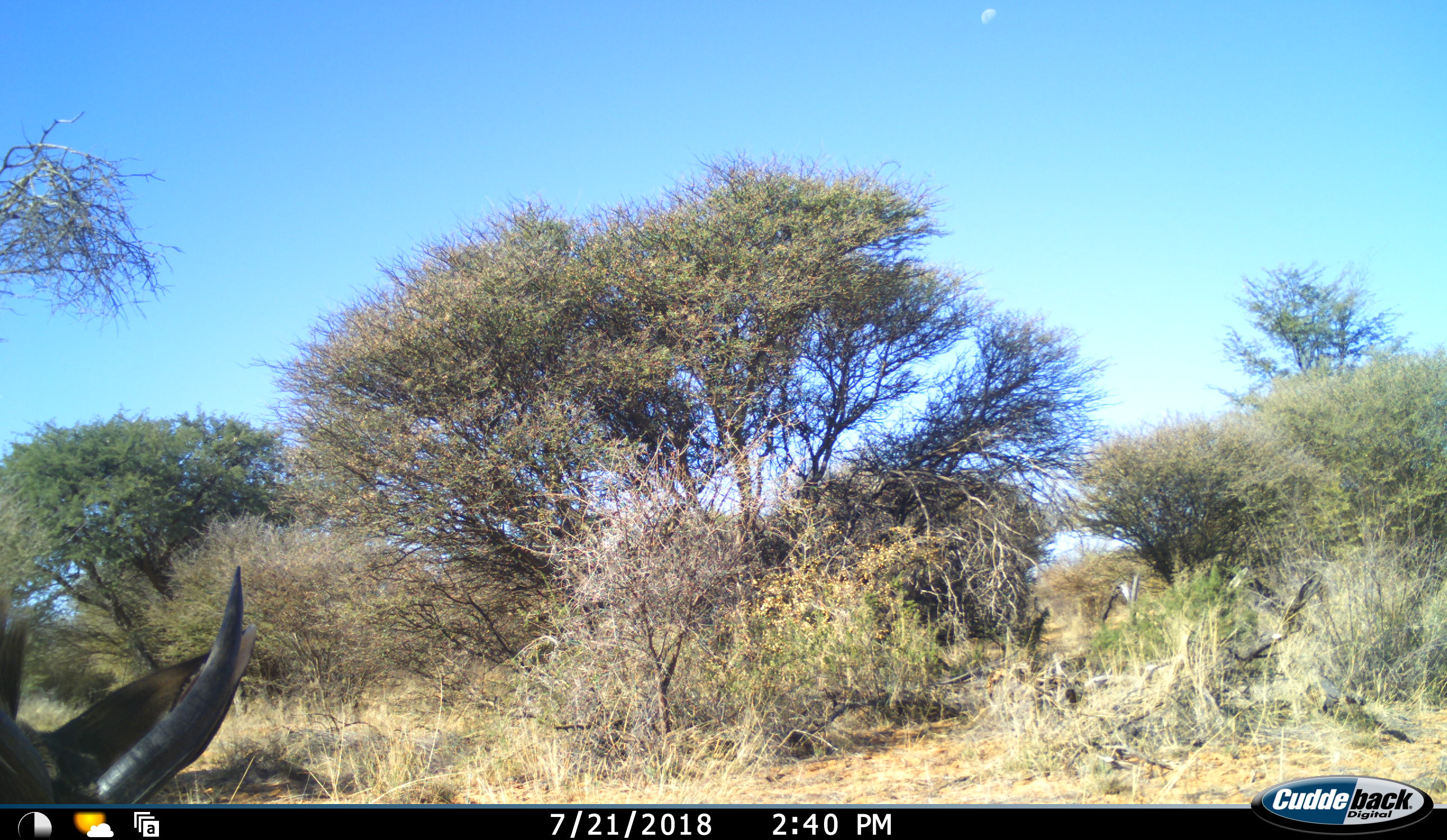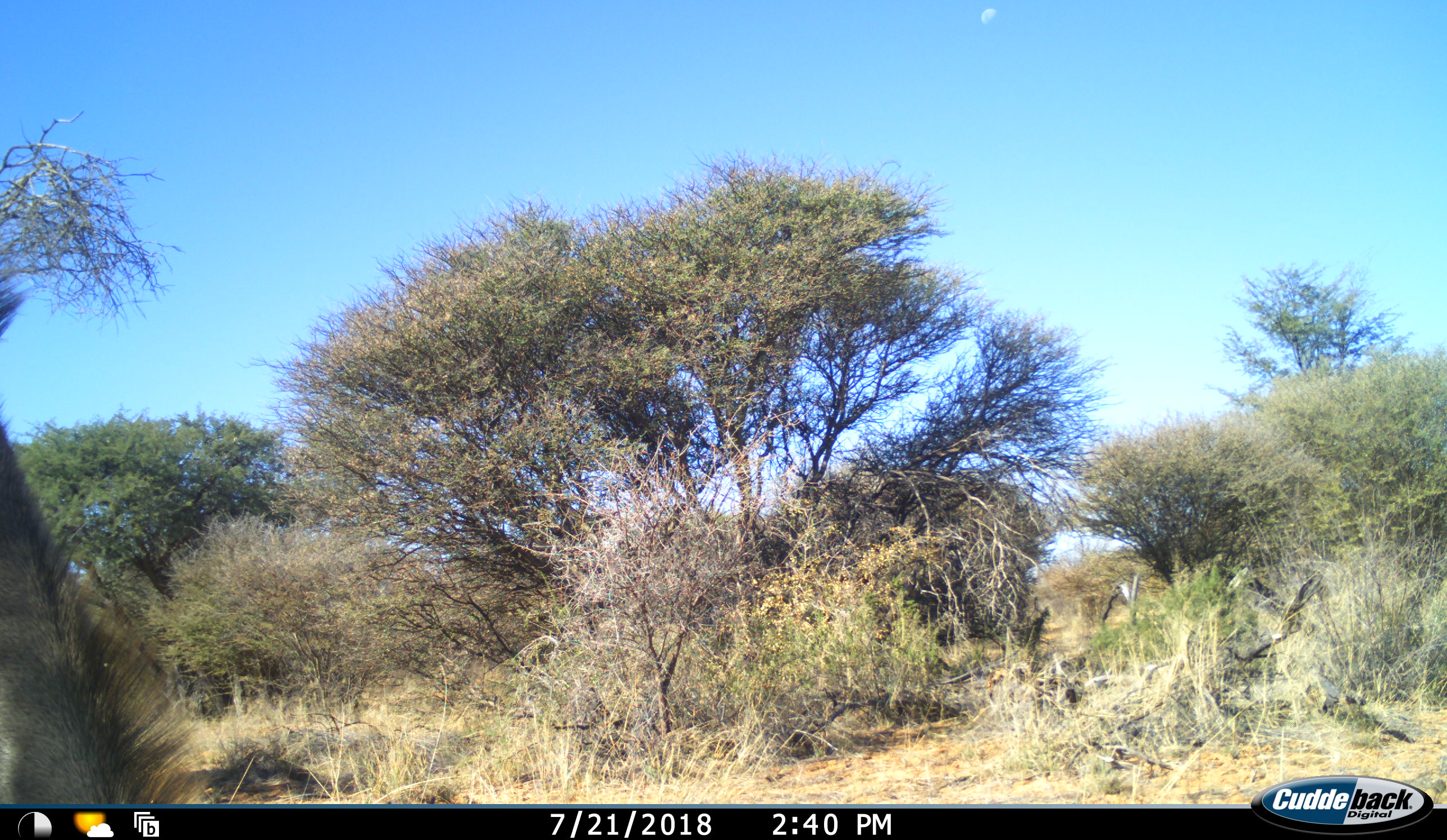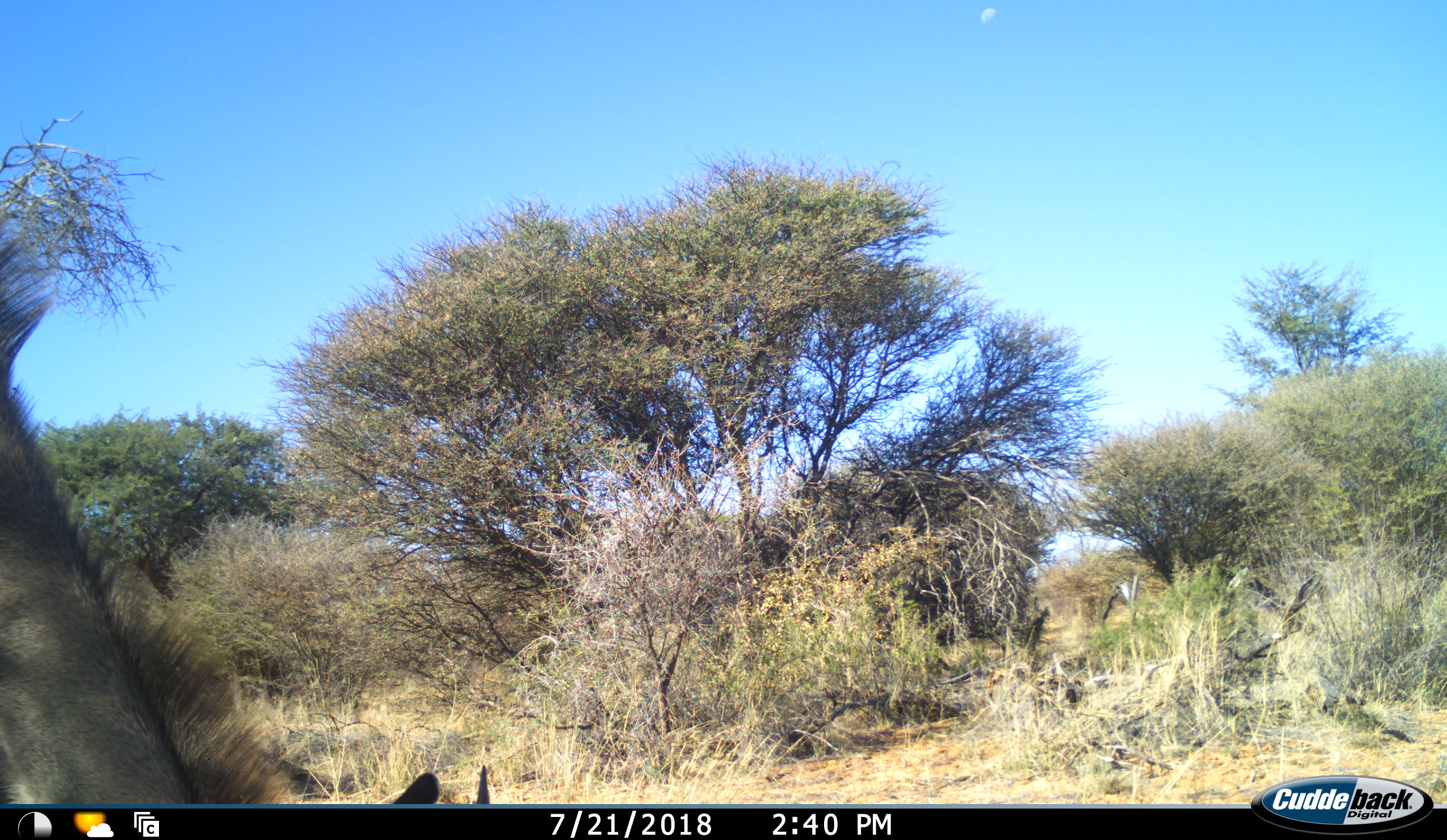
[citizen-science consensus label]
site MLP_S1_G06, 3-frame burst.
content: unidentified animal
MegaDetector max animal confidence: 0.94